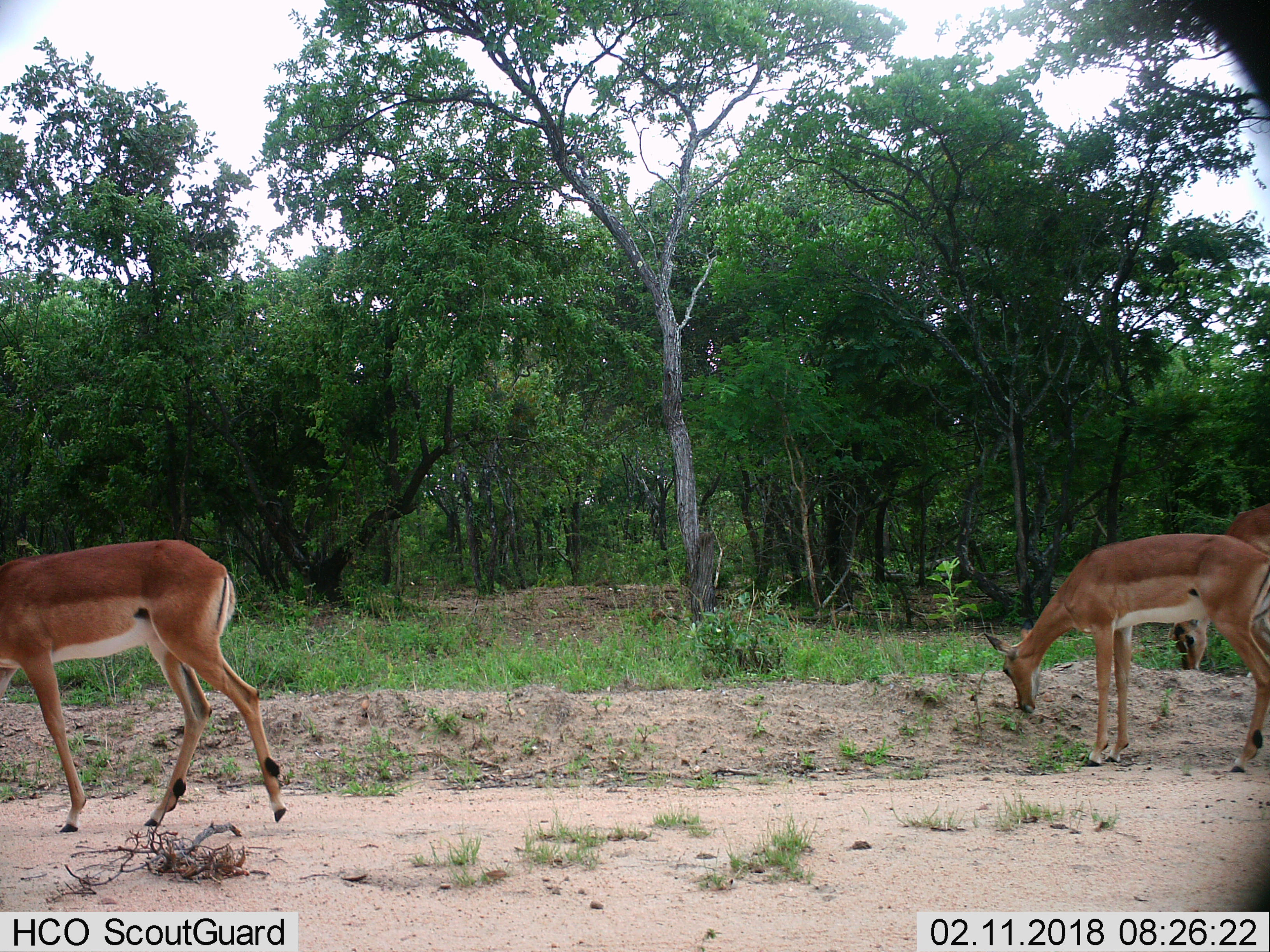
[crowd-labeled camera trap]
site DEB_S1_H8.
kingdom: Animalia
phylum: Chordata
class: Mammalia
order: Artiodactyla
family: Bovidae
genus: Aepyceros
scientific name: Aepyceros melampus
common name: impala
Impala (Aepyceros melampus), count 3. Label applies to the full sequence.